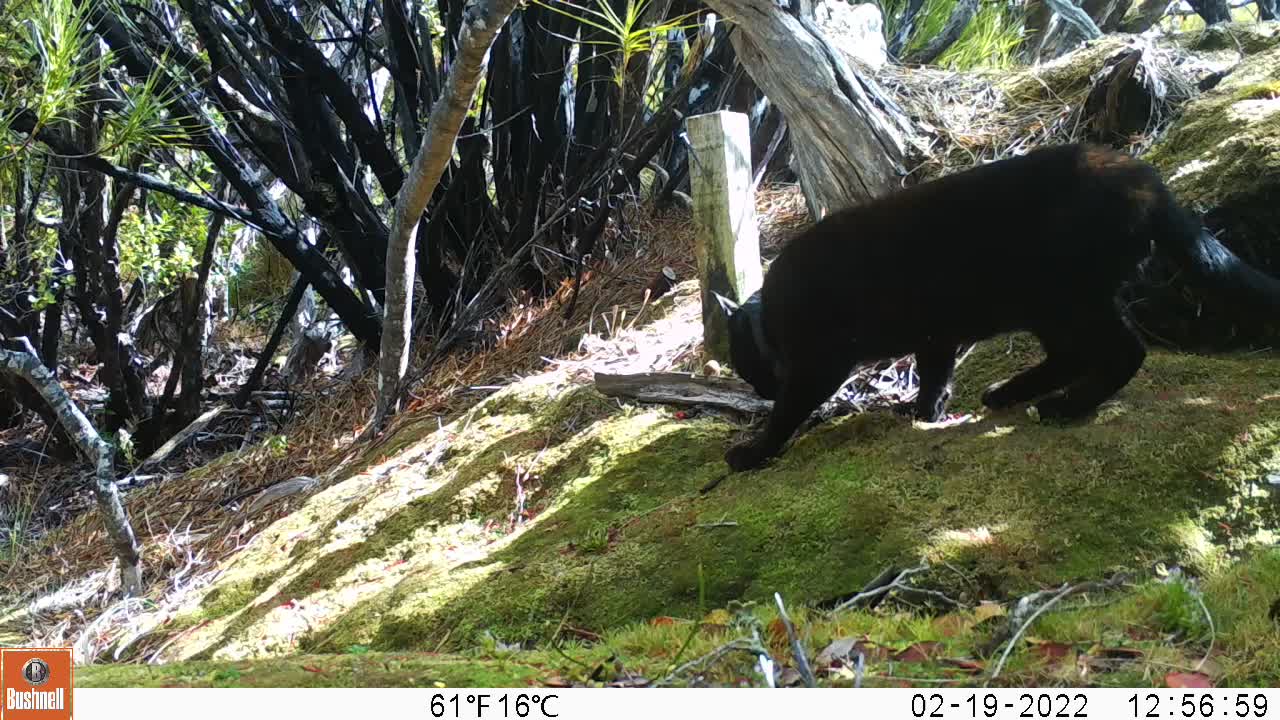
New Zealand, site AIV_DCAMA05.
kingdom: Animalia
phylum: Chordata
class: Mammalia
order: Carnivora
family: Felidae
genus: Felis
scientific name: Felis catus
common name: domestic cat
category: cat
Cat (domestic cat) (Felis catus).